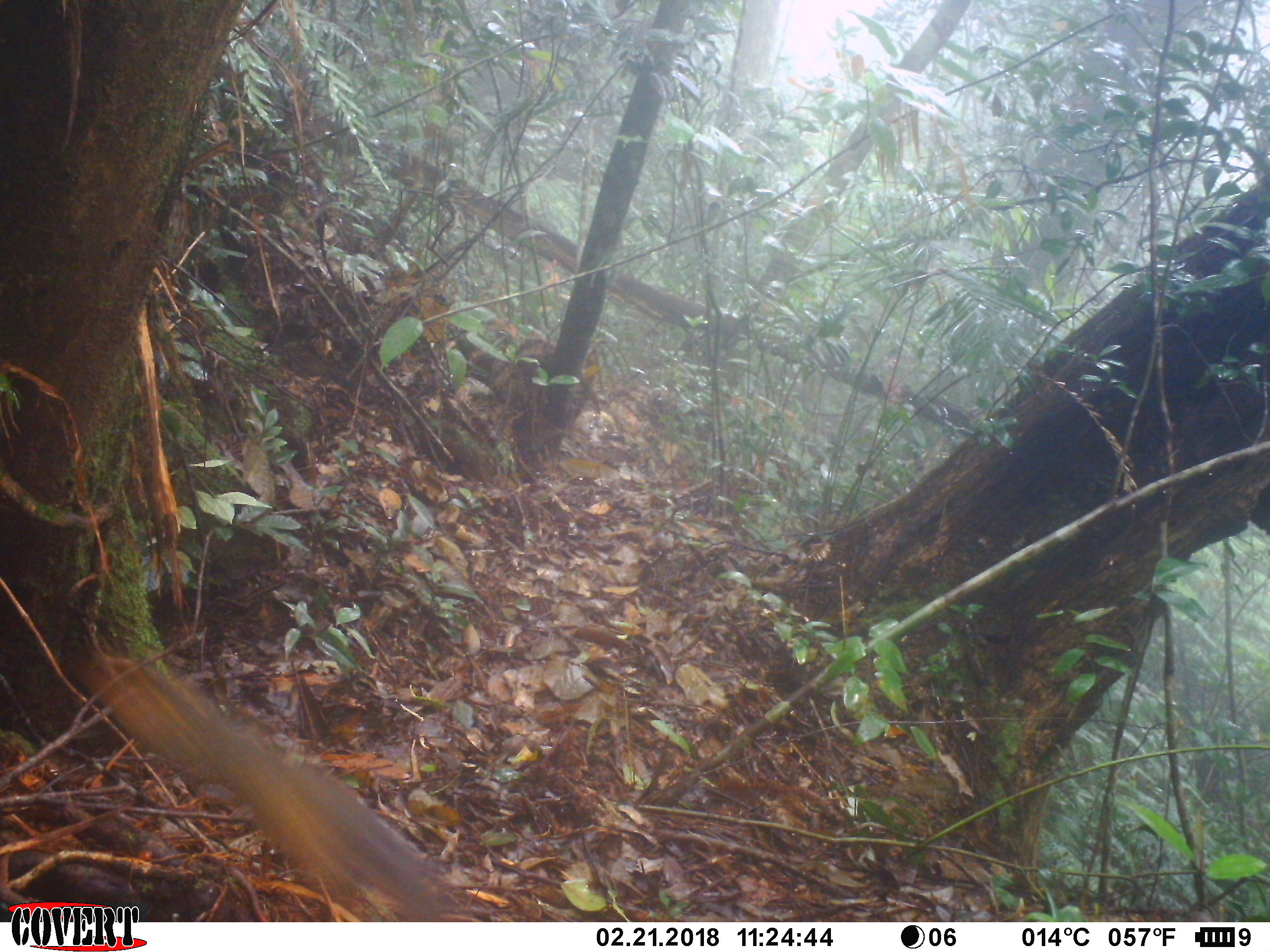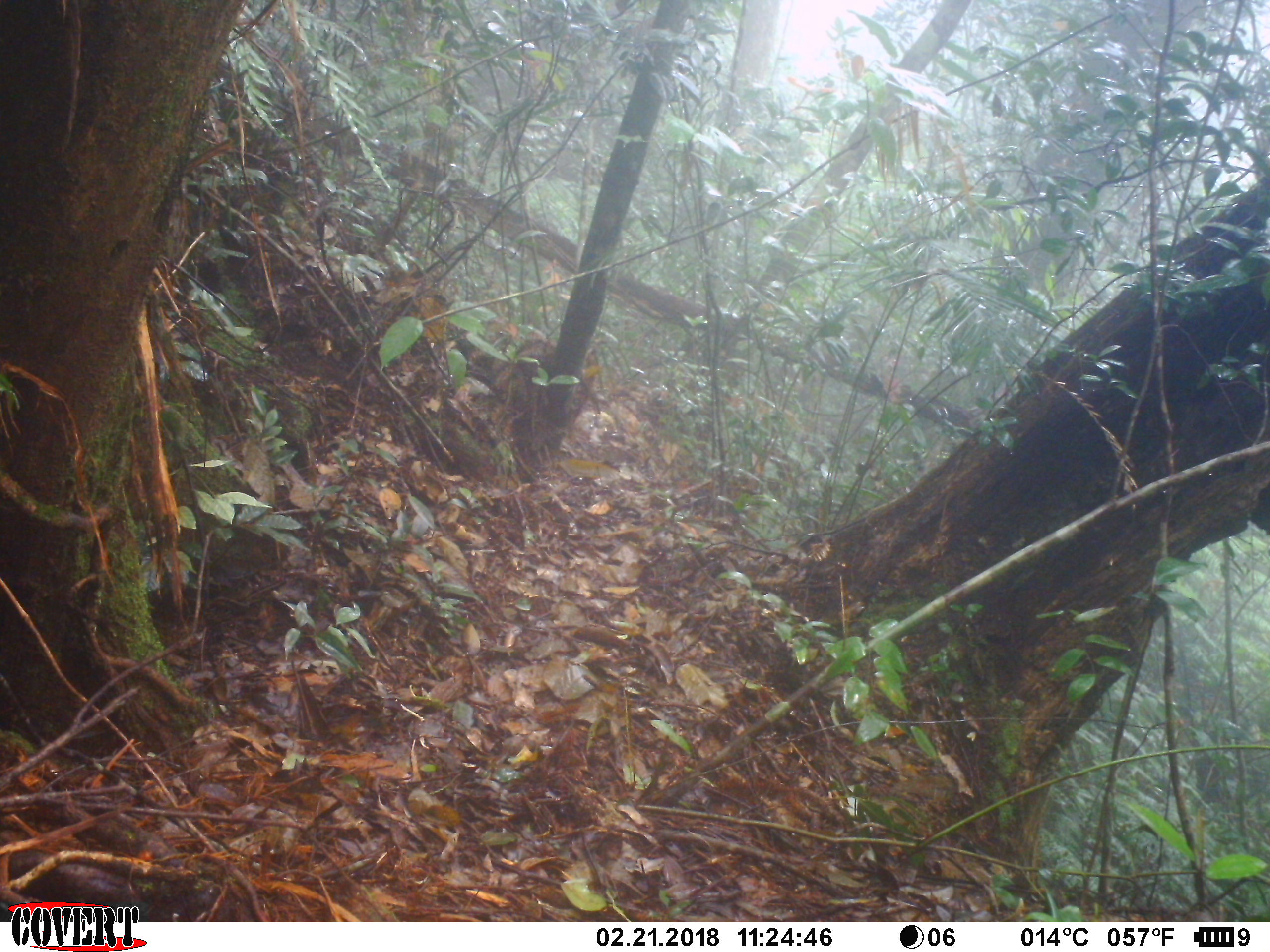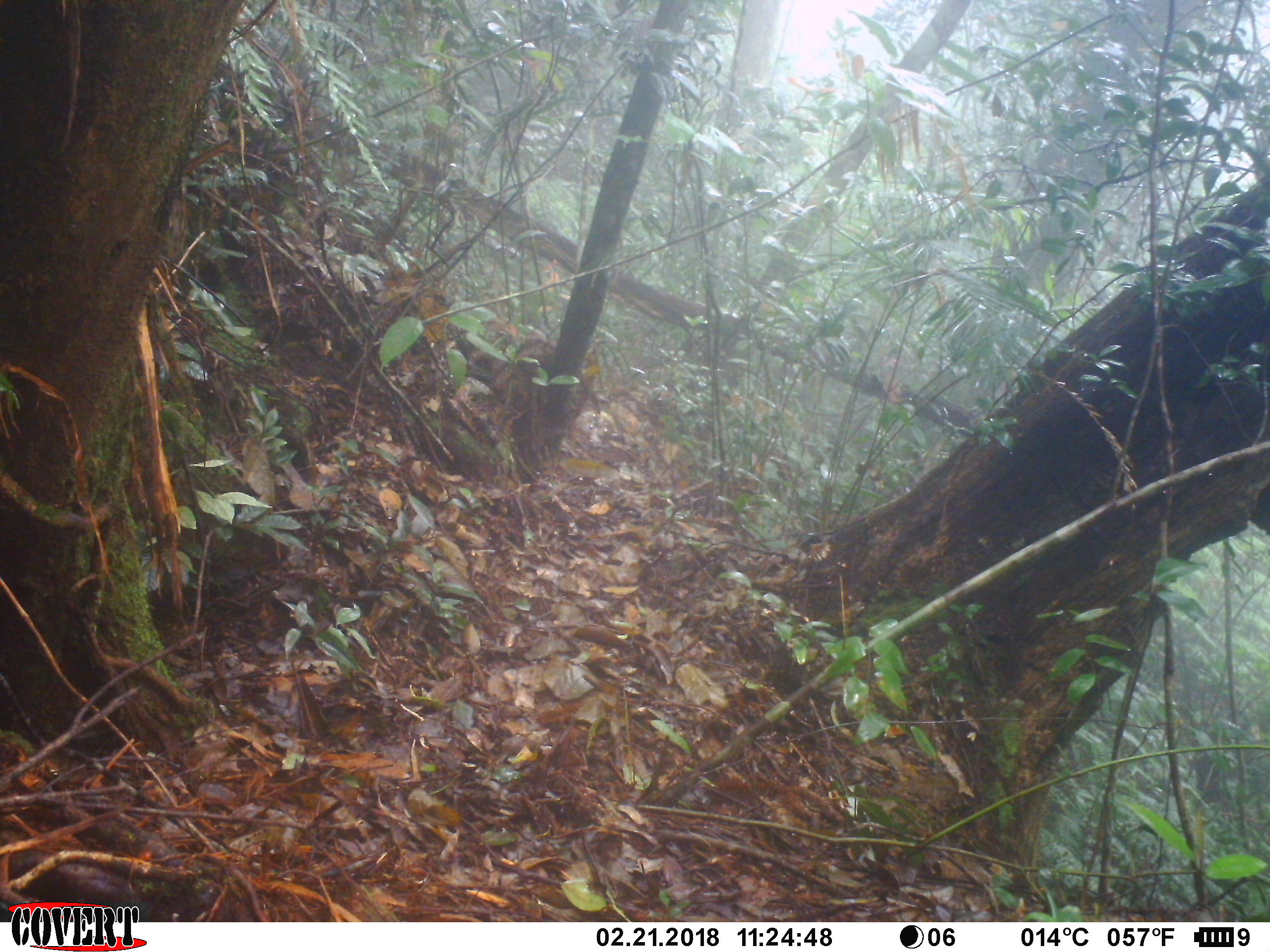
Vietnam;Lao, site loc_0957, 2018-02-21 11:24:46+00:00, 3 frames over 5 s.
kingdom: Animalia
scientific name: Animalia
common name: animal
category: unidentified animal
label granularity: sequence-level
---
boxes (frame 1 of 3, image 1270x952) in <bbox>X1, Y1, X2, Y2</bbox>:
unidentified animal: <bbox>66, 643, 471, 921</bbox>